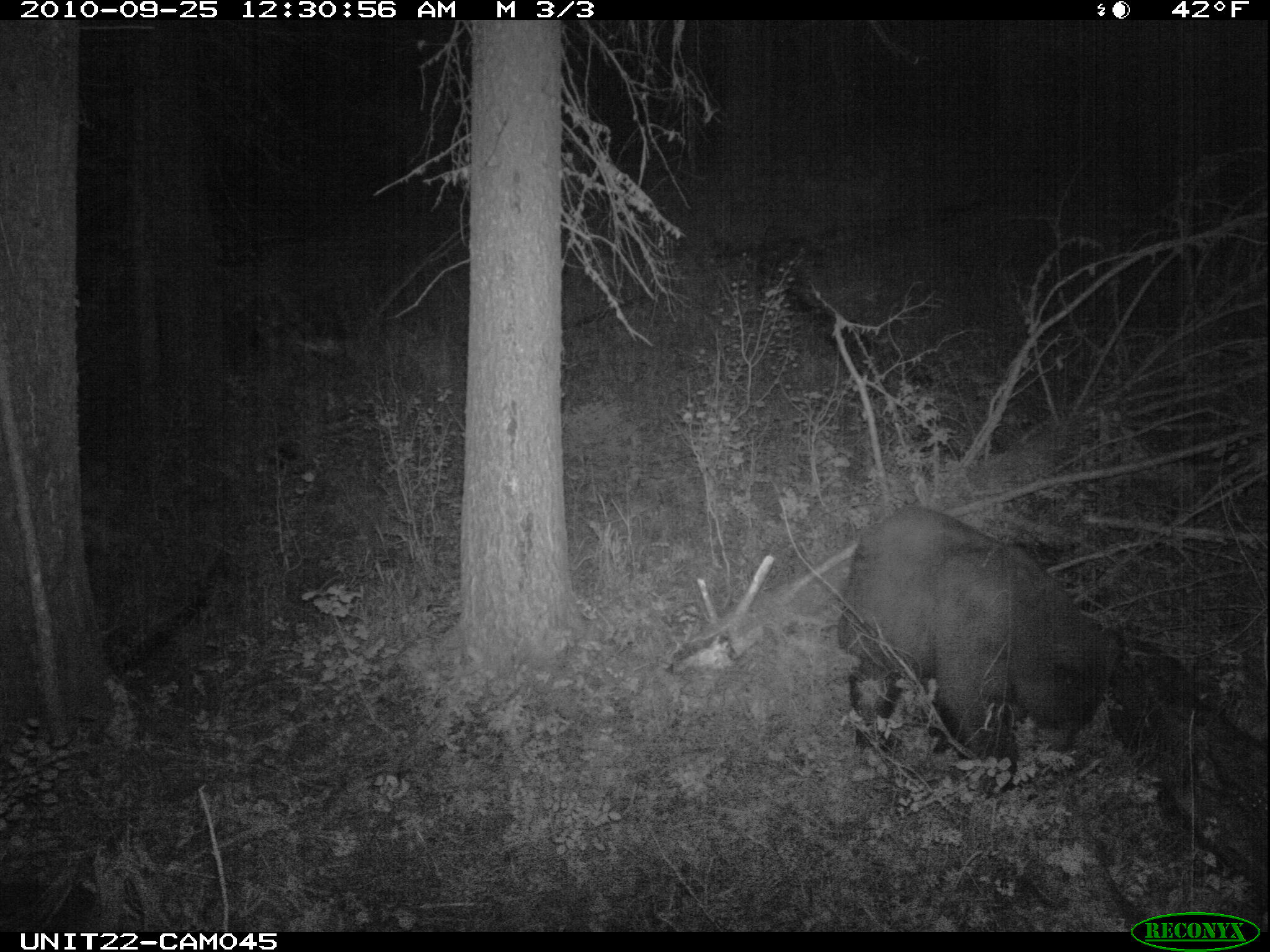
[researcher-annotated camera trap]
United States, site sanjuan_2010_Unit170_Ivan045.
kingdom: Animalia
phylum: Chordata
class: Mammalia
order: Carnivora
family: Ursidae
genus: Ursus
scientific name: Ursus americanus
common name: american black bear